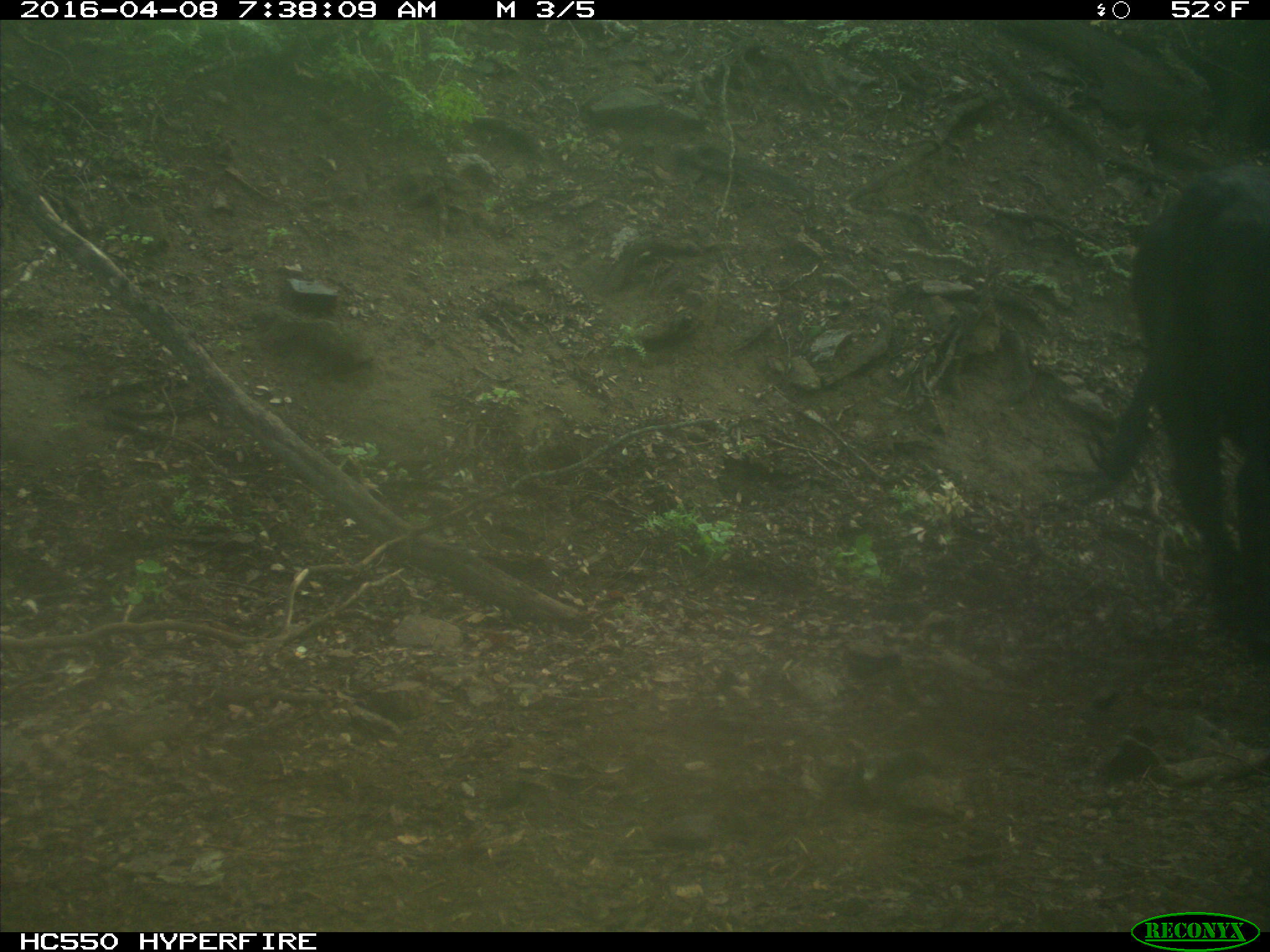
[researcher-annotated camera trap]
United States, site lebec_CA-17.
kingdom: Animalia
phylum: Chordata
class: Mammalia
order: Artiodactyla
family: Bovidae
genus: Bos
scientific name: Bos taurus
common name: domestic cow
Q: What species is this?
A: Bos taurus (domestic cow).